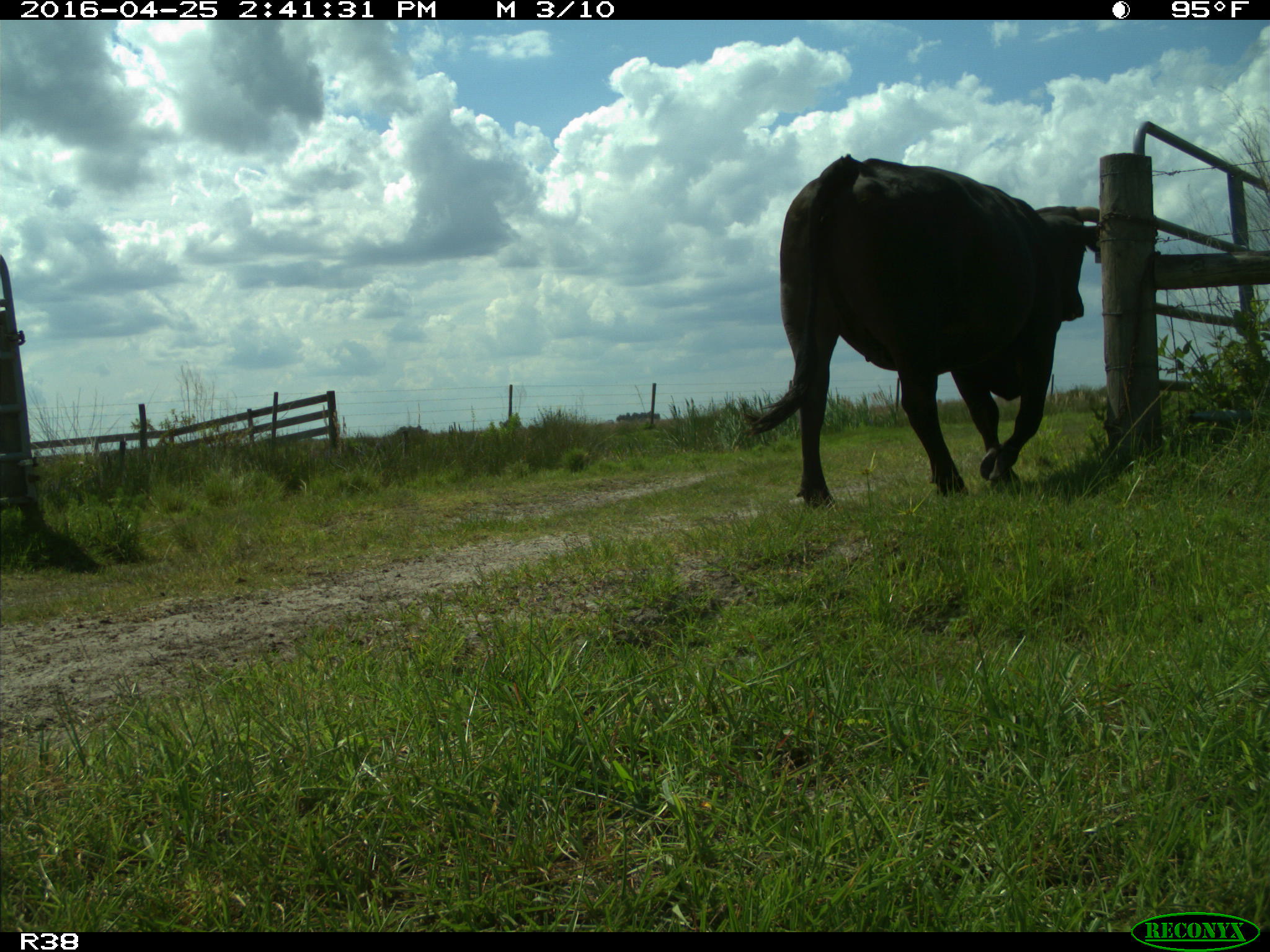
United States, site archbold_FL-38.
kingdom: Animalia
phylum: Chordata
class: Mammalia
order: Artiodactyla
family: Bovidae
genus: Bos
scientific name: Bos taurus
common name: domestic cow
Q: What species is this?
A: Bos taurus (domestic cow).